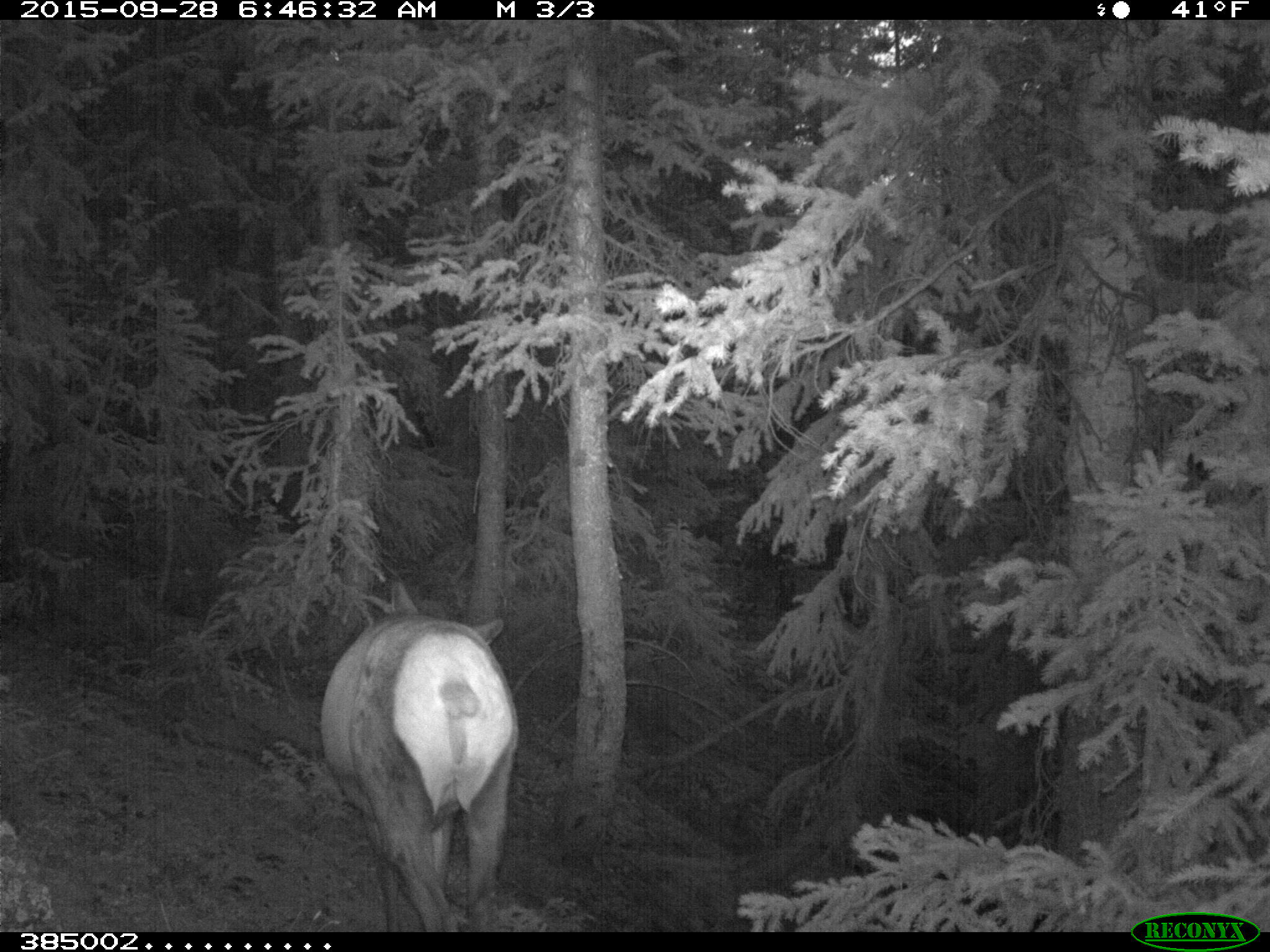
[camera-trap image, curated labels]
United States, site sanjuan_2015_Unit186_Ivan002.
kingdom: Animalia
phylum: Chordata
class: Mammalia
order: Artiodactyla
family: Cervidae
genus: Cervus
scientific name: Cervus elaphus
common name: red deer